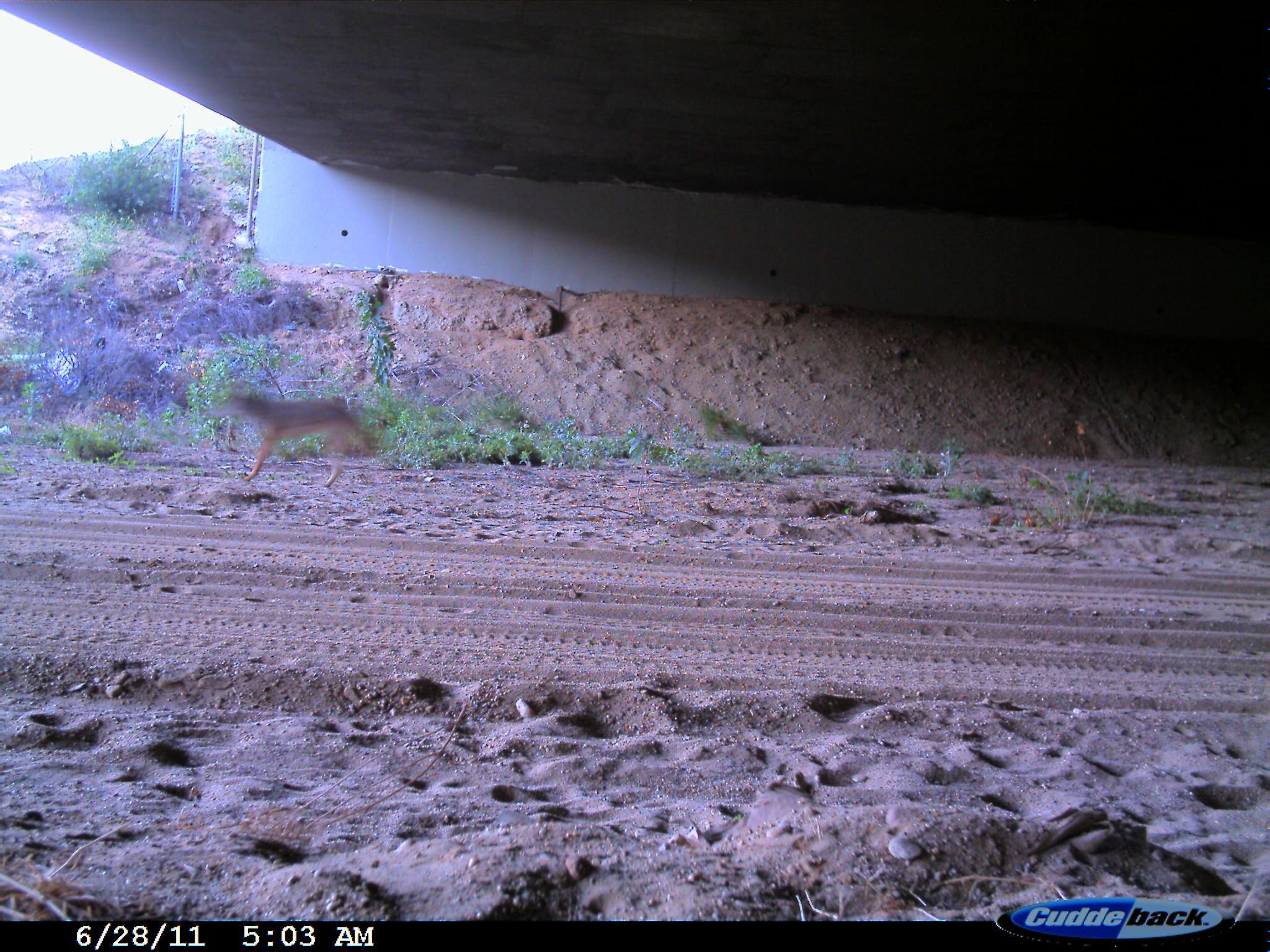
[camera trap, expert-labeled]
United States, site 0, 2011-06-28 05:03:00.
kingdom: Animalia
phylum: Chordata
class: Mammalia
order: Carnivora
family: Canidae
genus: Canis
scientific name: Canis latrans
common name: coyote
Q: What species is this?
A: Coyote (Canis latrans).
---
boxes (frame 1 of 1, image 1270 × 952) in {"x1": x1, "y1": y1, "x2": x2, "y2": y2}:
coyote: {"x1": 203, "y1": 362, "x2": 400, "y2": 500}